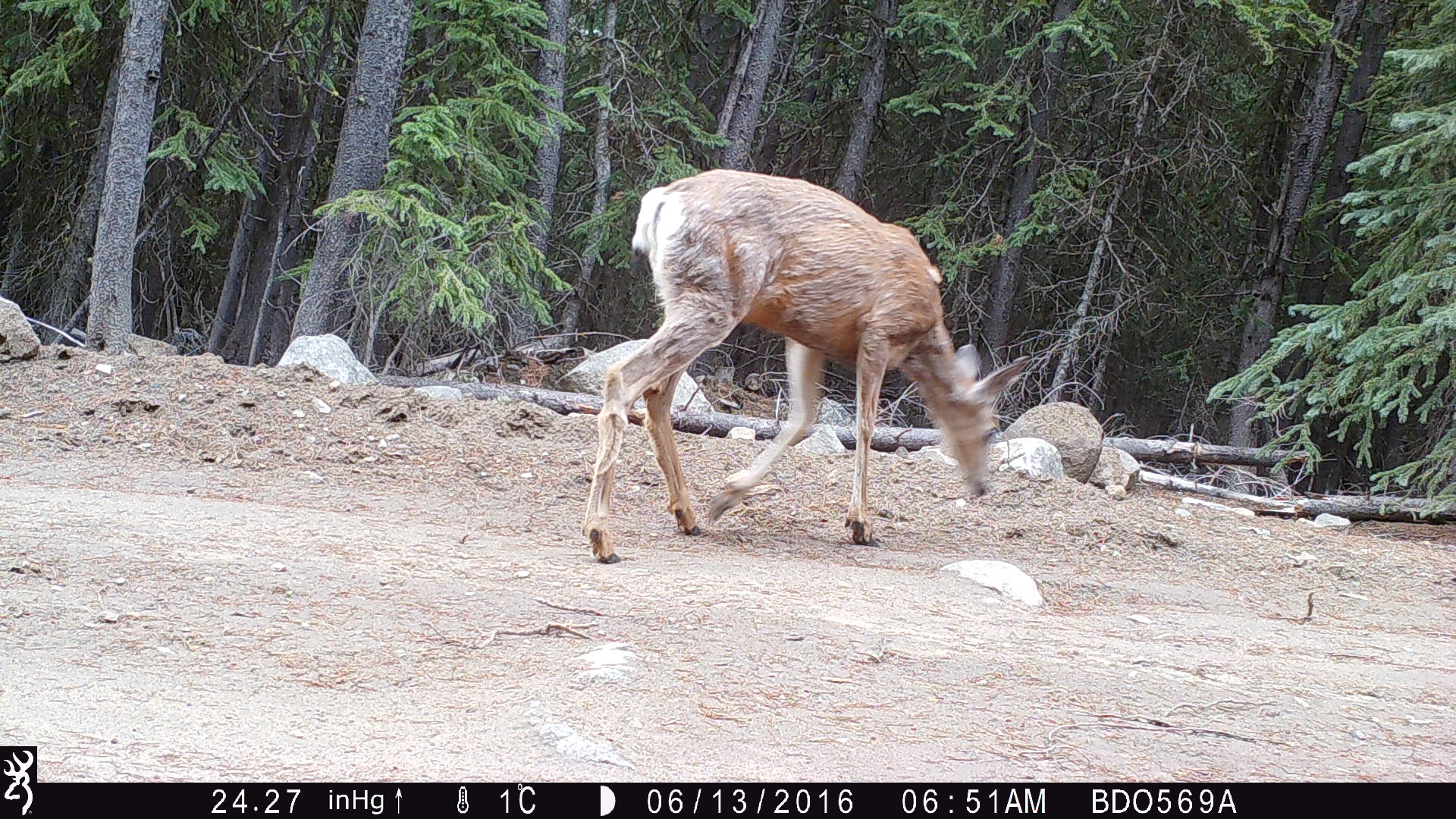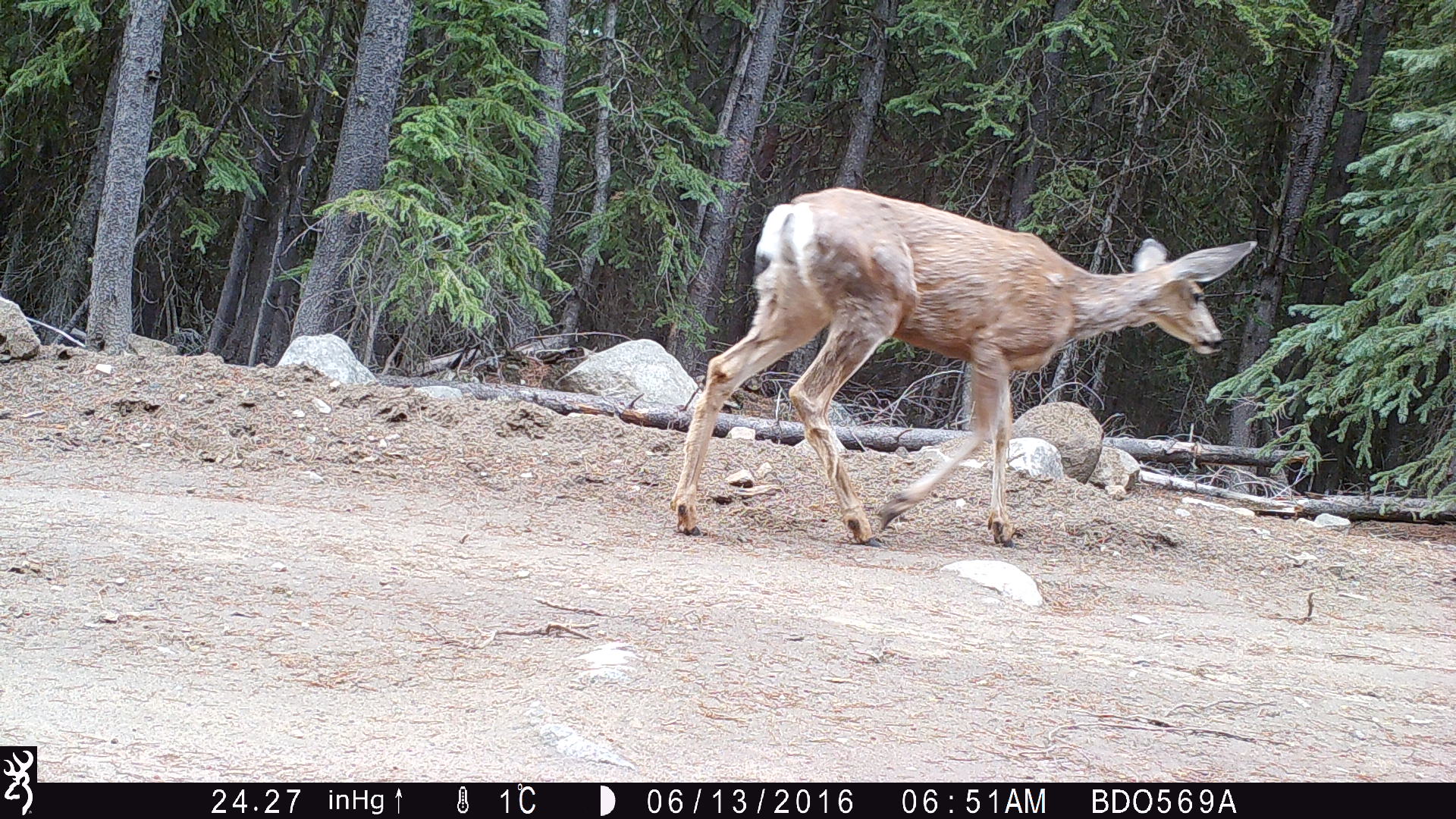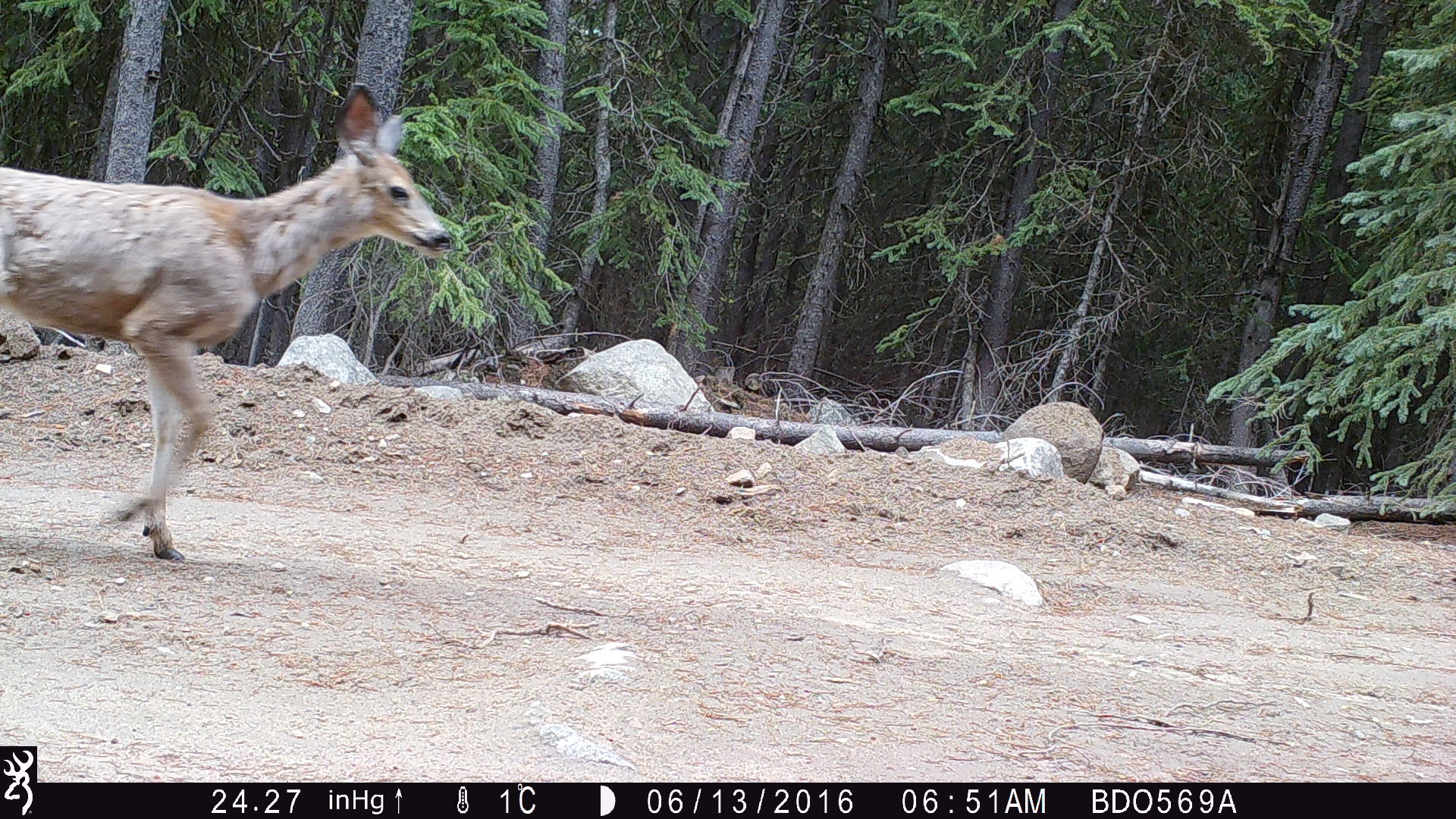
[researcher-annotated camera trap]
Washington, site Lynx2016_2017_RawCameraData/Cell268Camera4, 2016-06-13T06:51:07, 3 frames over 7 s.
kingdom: Animalia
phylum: Chordata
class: Mammalia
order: Artiodactyla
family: Cervidae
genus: Odocoileus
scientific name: Odocoileus hemionus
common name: mule deer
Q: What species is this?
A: Odocoileus hemionus (mule deer).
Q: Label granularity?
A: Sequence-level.